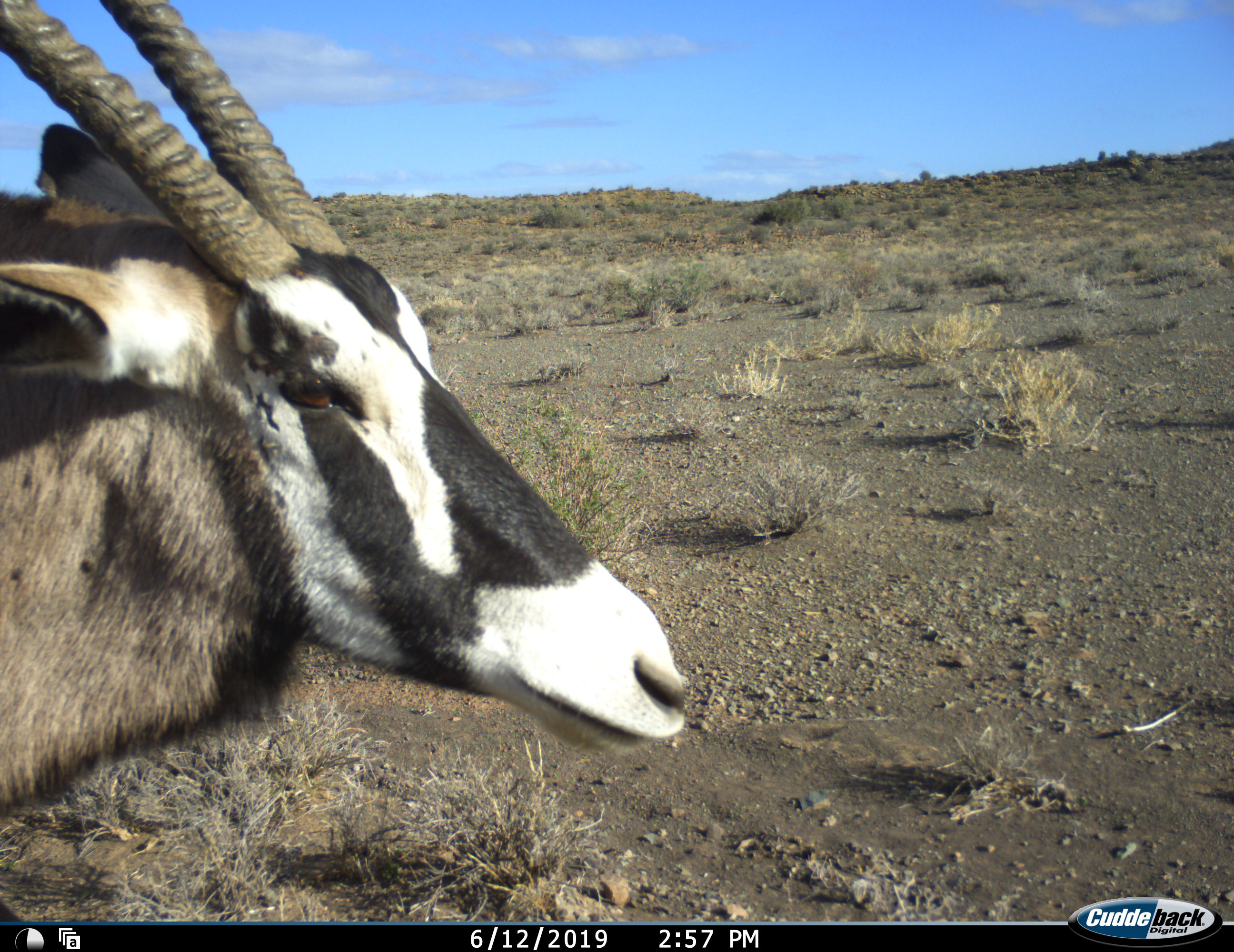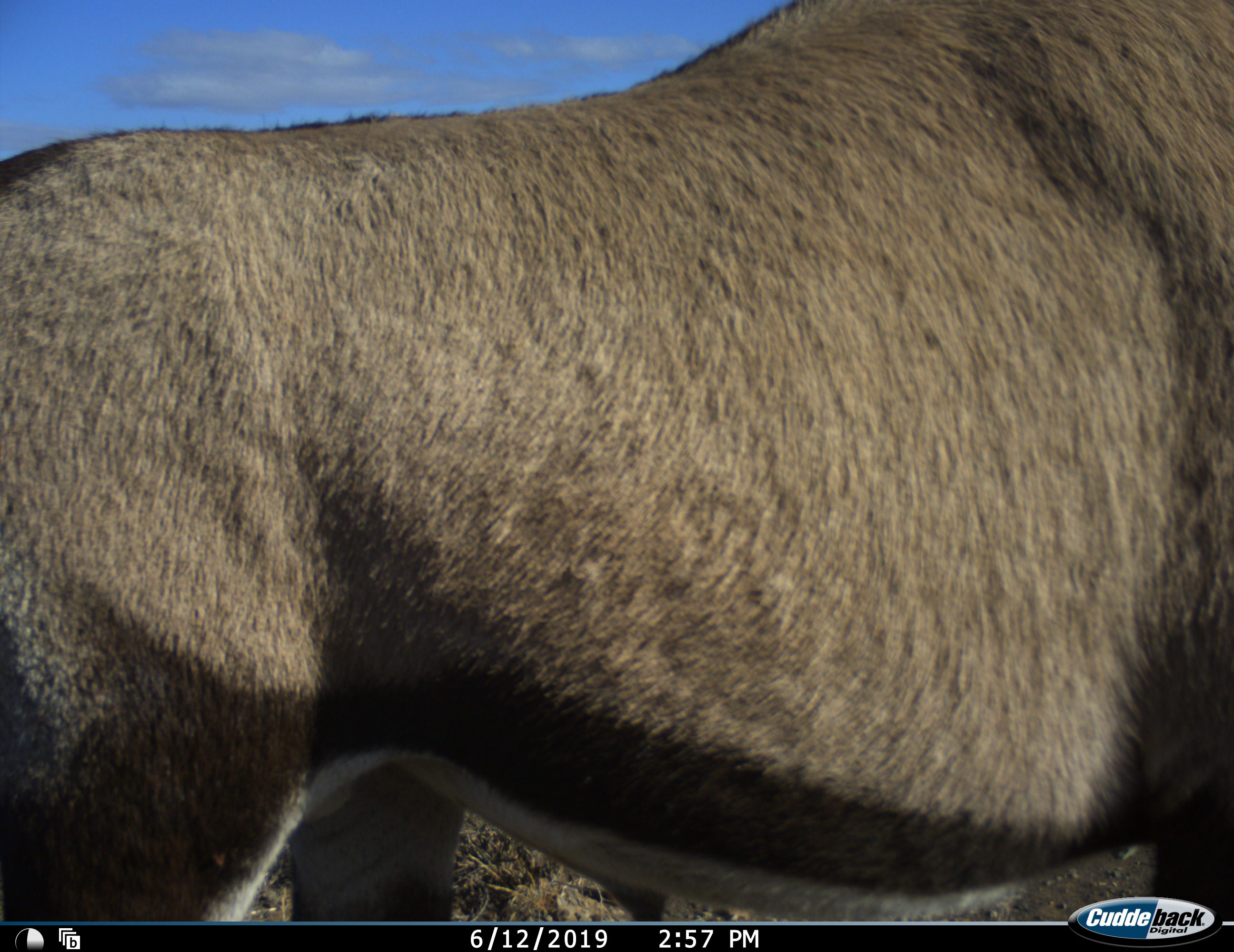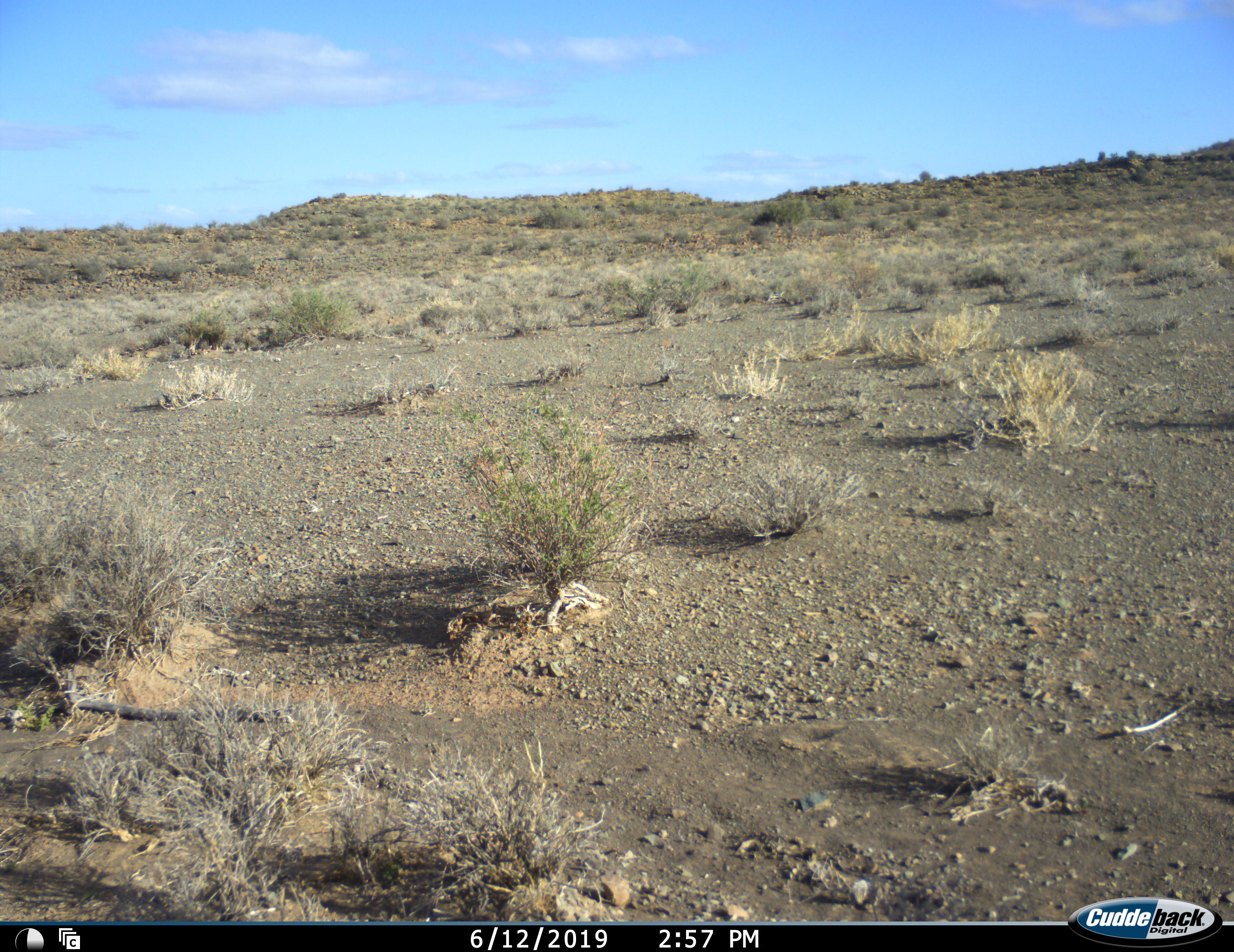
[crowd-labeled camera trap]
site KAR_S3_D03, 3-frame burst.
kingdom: Animalia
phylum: Chordata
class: Mammalia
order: Artiodactyla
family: Bovidae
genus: Oryx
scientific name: Oryx gazella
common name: gemsbok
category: oryx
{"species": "oryx (gemsbok) (Oryx gazella)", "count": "1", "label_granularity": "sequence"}